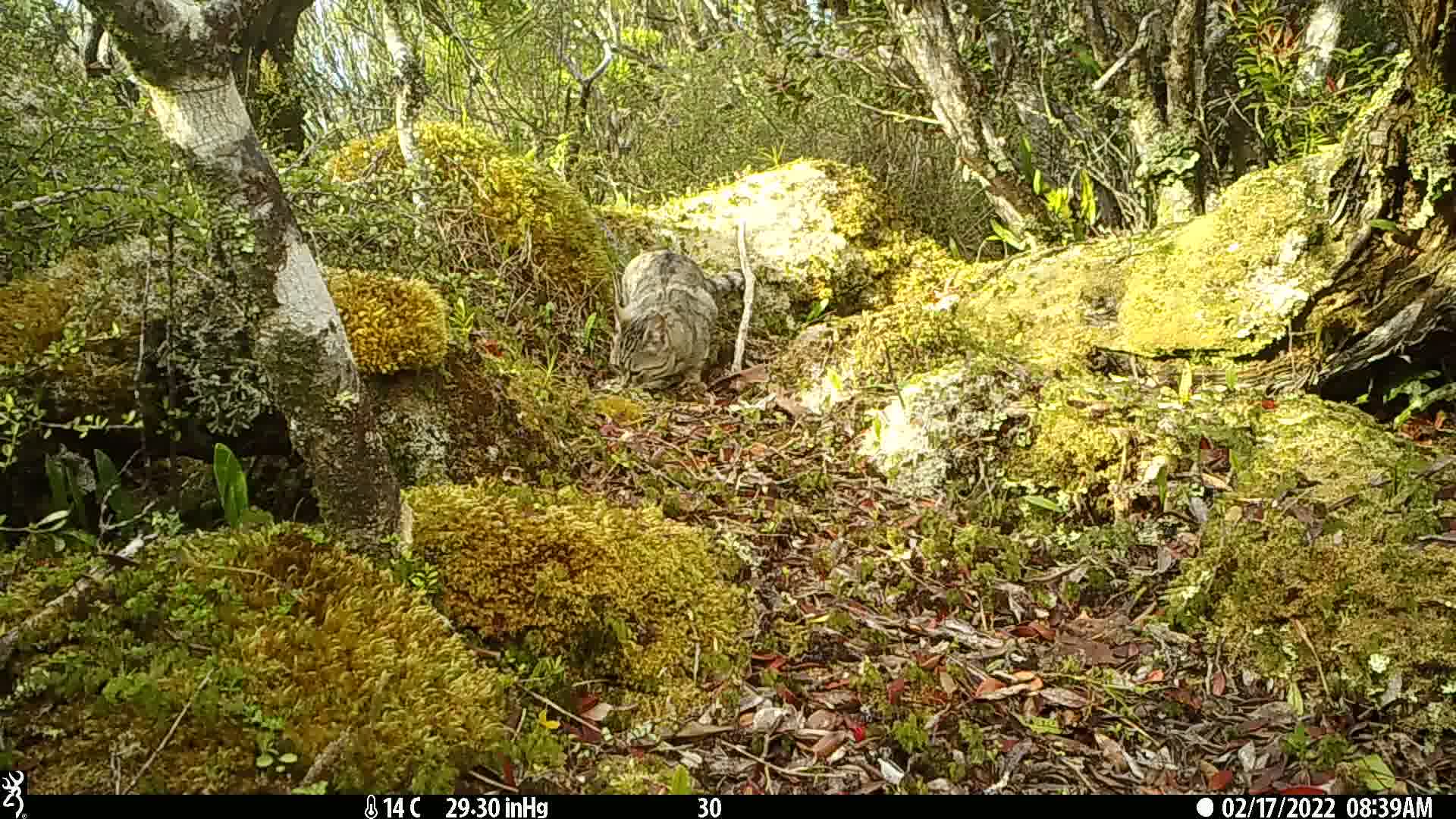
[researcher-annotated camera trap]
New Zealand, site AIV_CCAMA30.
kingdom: Animalia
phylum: Chordata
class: Mammalia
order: Carnivora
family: Felidae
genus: Felis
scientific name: Felis catus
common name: domestic cat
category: cat